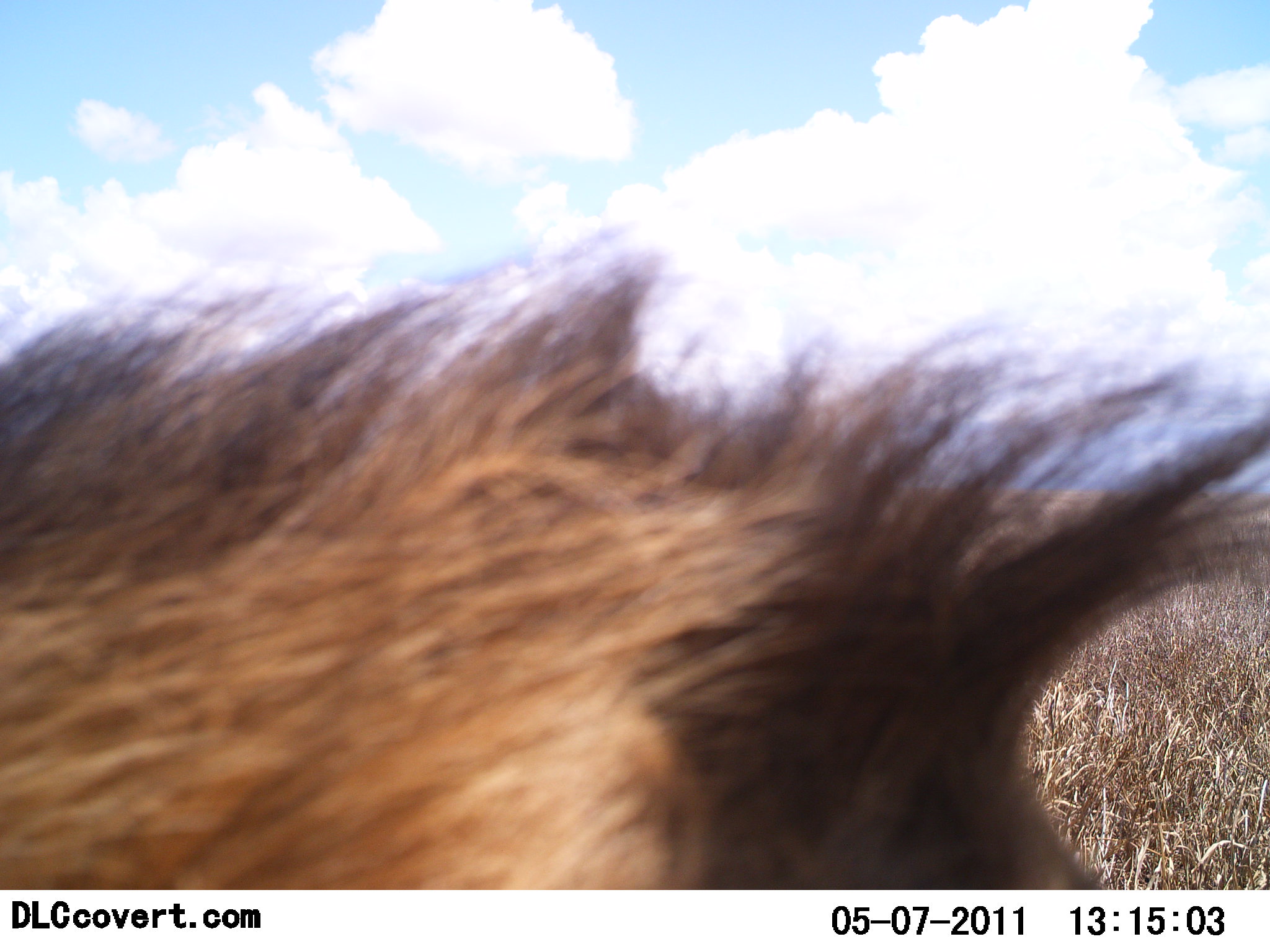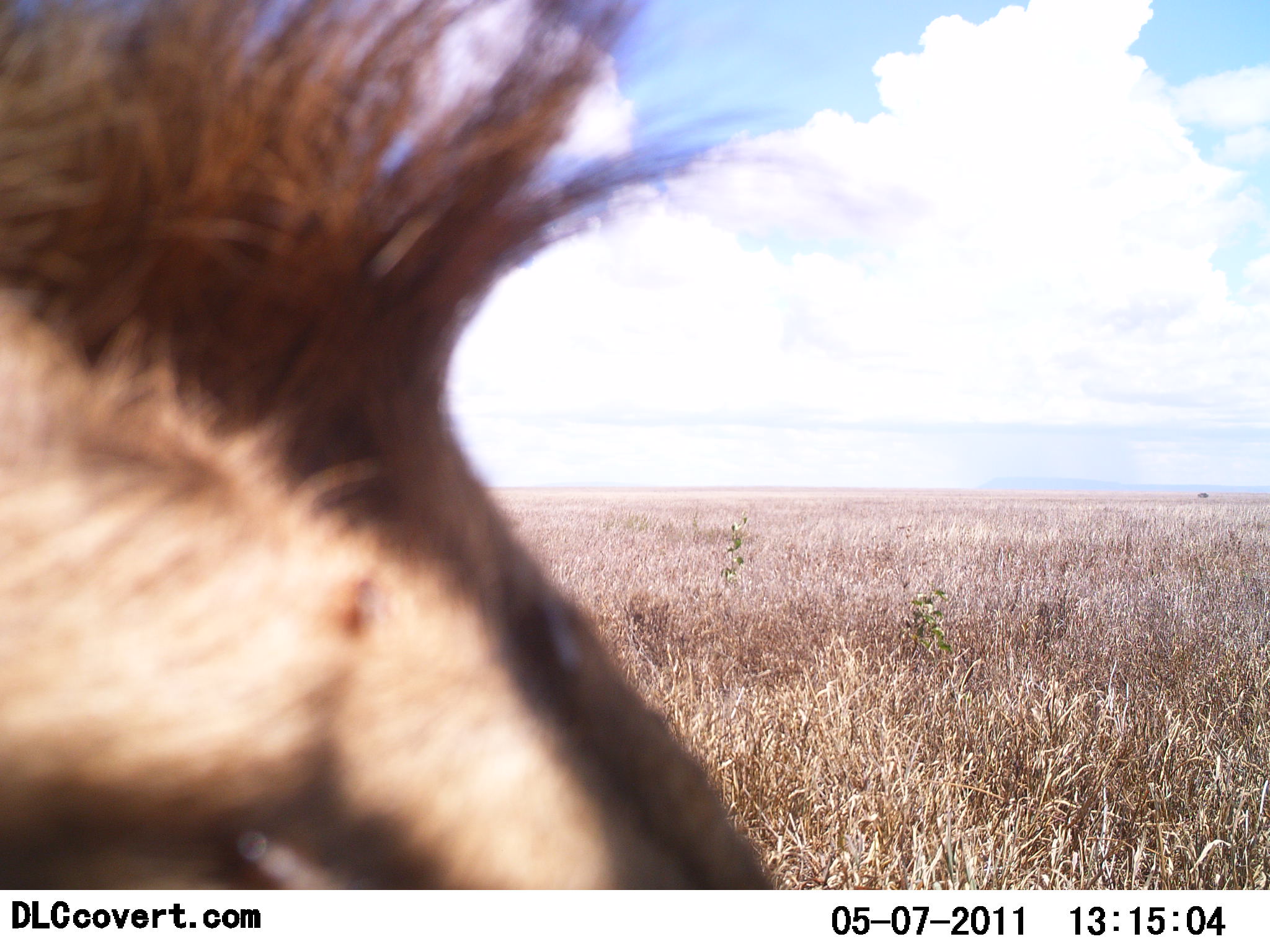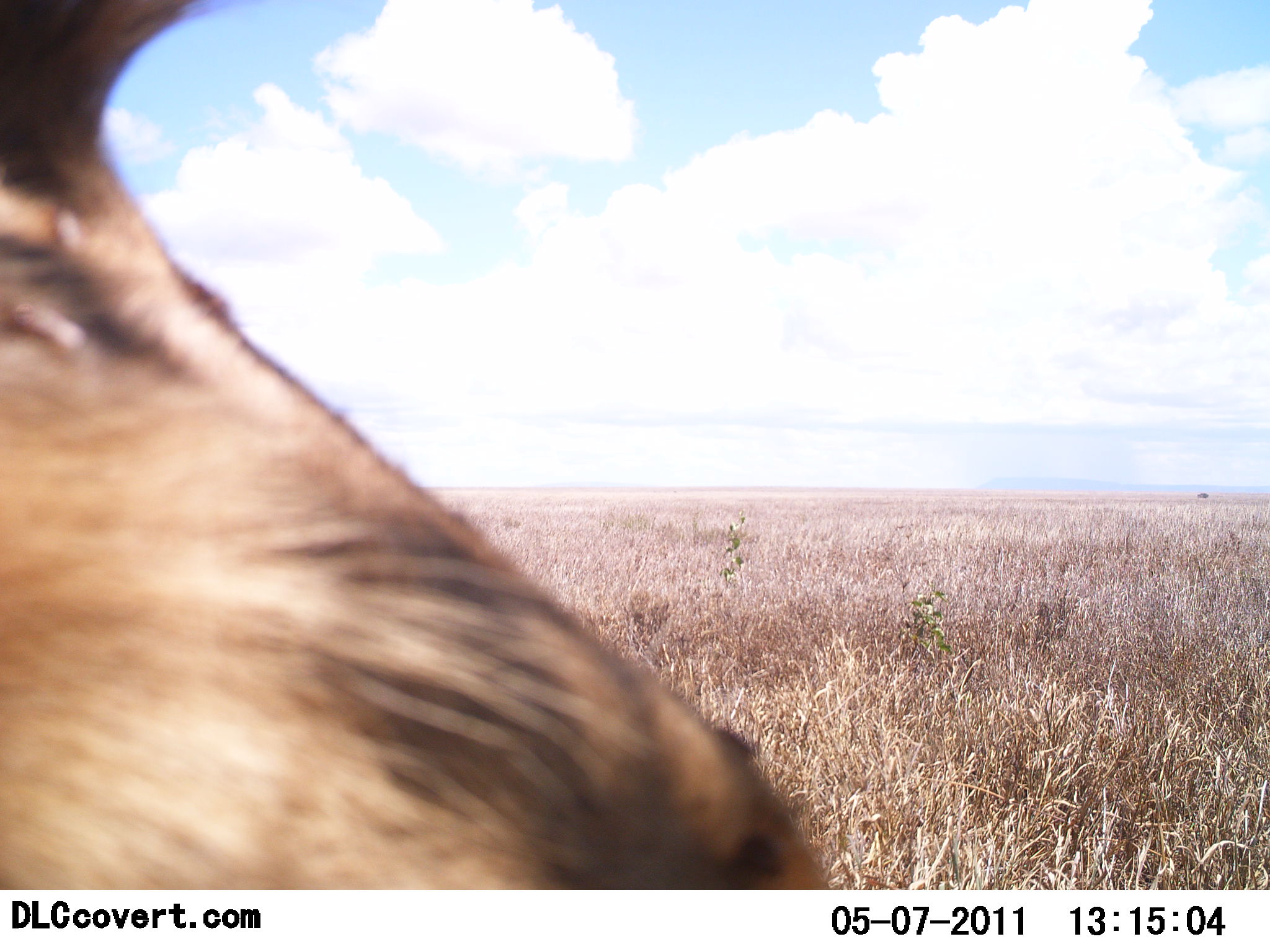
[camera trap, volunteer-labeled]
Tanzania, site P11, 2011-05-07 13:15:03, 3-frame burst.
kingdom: Animalia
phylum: Chordata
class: Mammalia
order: Carnivora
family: Felidae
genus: Panthera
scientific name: Panthera leo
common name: lion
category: lionmale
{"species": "lionmale (lion) (Panthera leo)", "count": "1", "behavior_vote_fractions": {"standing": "25%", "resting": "0%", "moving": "75%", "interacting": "0%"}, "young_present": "0%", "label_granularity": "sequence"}